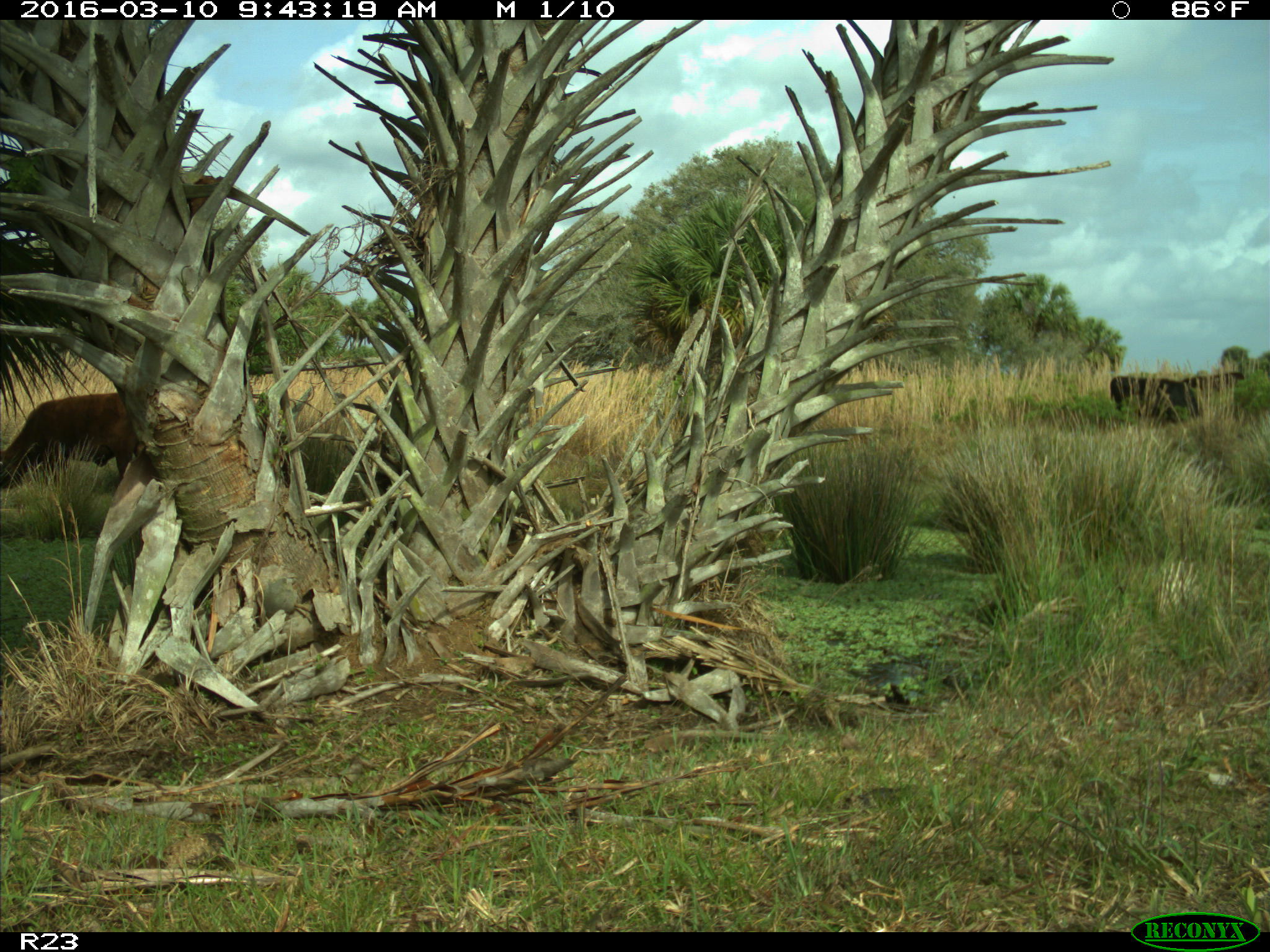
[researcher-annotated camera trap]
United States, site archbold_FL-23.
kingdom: Animalia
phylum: Chordata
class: Mammalia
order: Artiodactyla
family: Bovidae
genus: Bos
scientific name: Bos taurus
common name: domestic cow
Bos taurus (domestic cow).